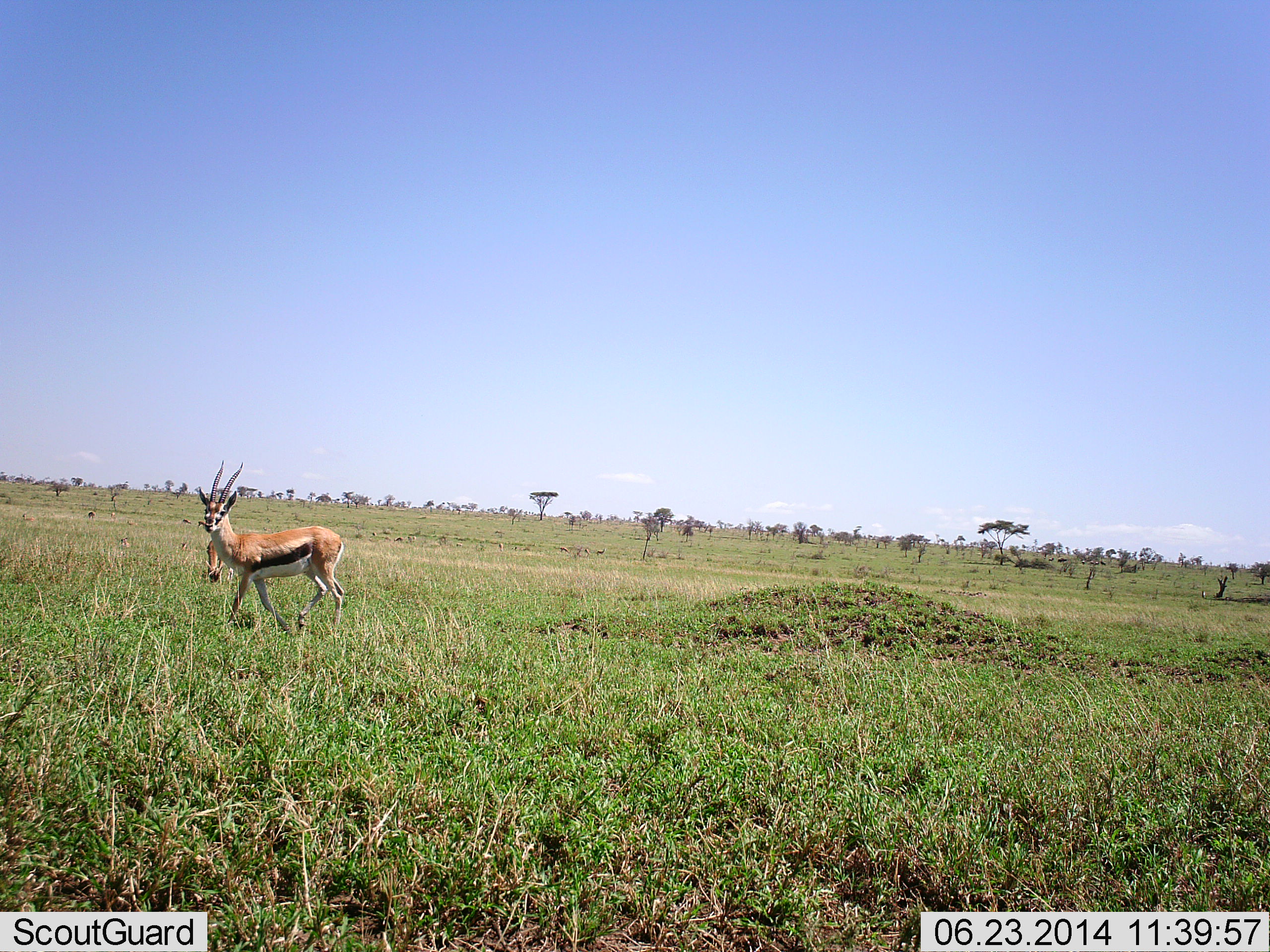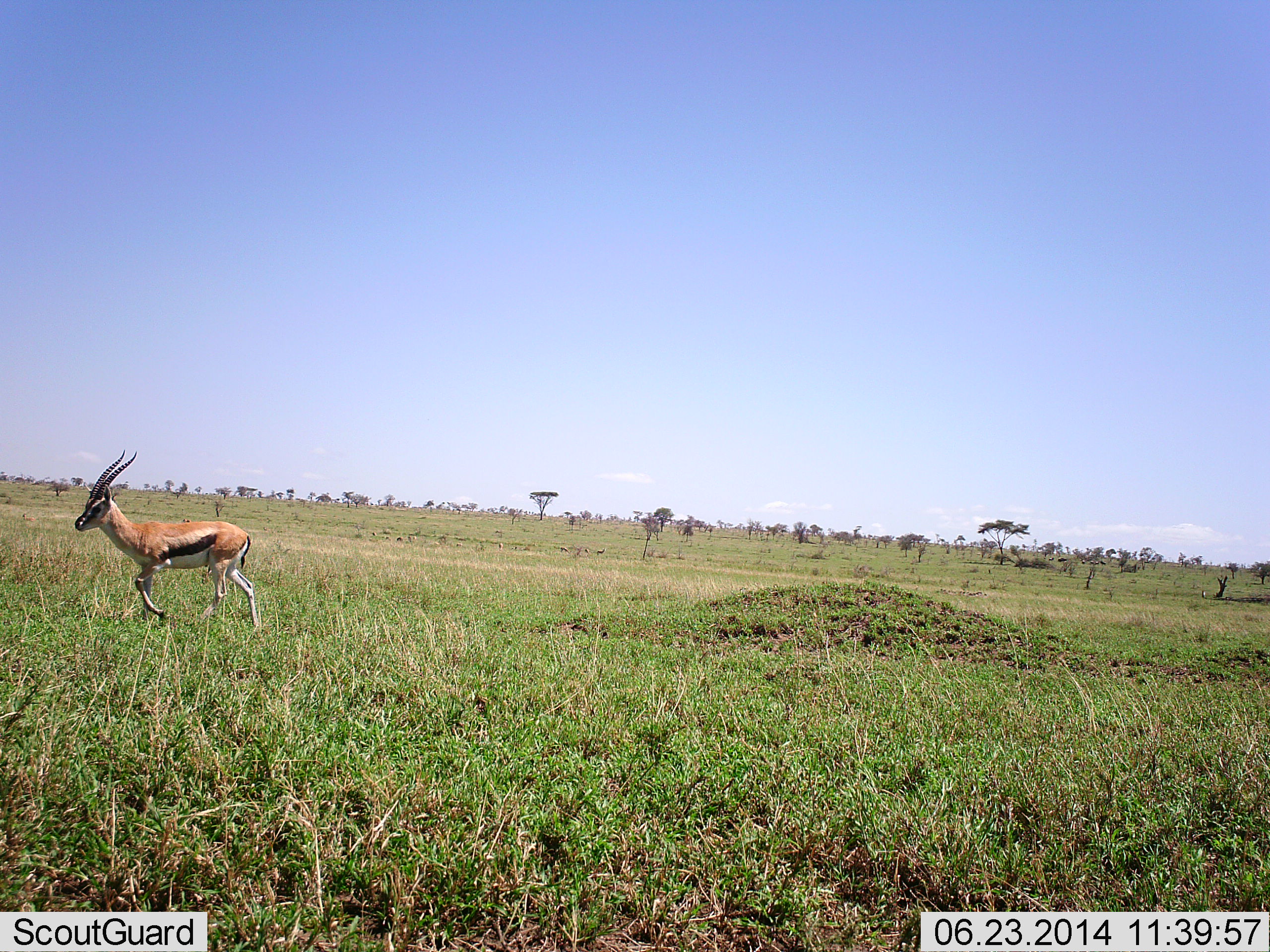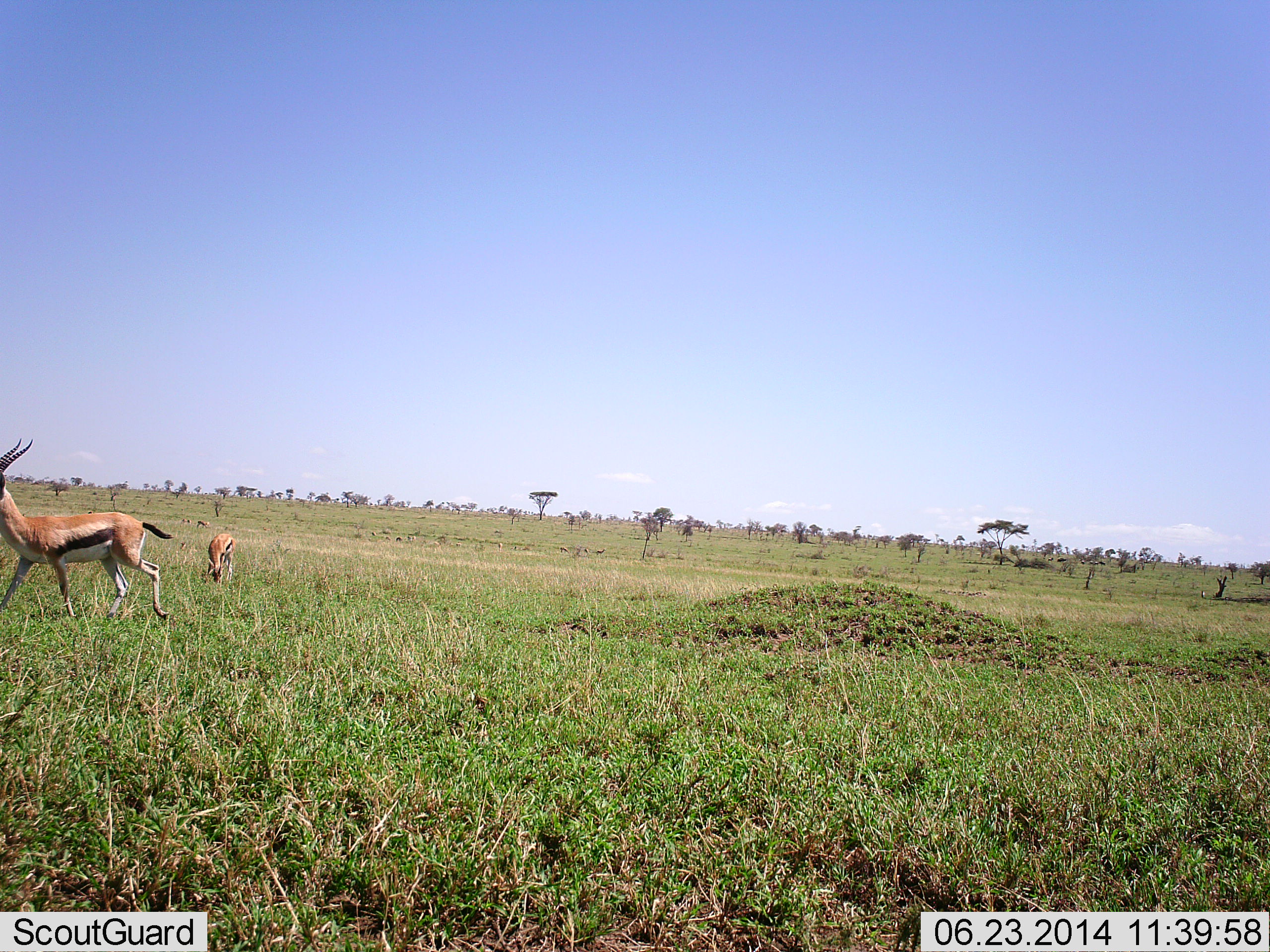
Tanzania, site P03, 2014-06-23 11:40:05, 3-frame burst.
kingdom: Animalia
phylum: Chordata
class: Mammalia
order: Artiodactyla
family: Bovidae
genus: Eudorcas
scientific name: Eudorcas thomsonii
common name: thomson's gazelle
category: gazellethomsons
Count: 2.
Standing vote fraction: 30%.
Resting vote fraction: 0%.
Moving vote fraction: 100%.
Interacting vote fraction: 0%.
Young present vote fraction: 0%.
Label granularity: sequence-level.